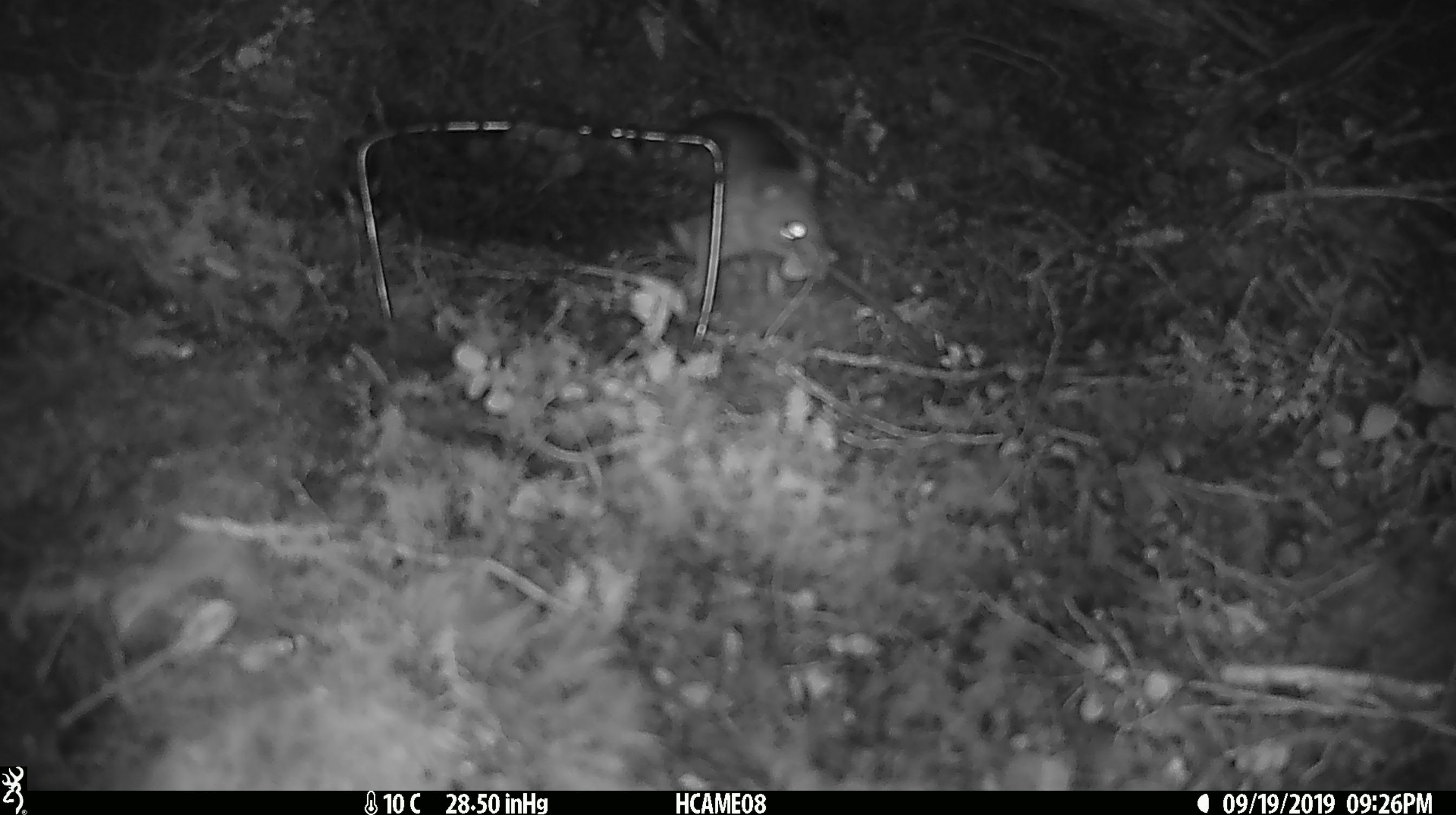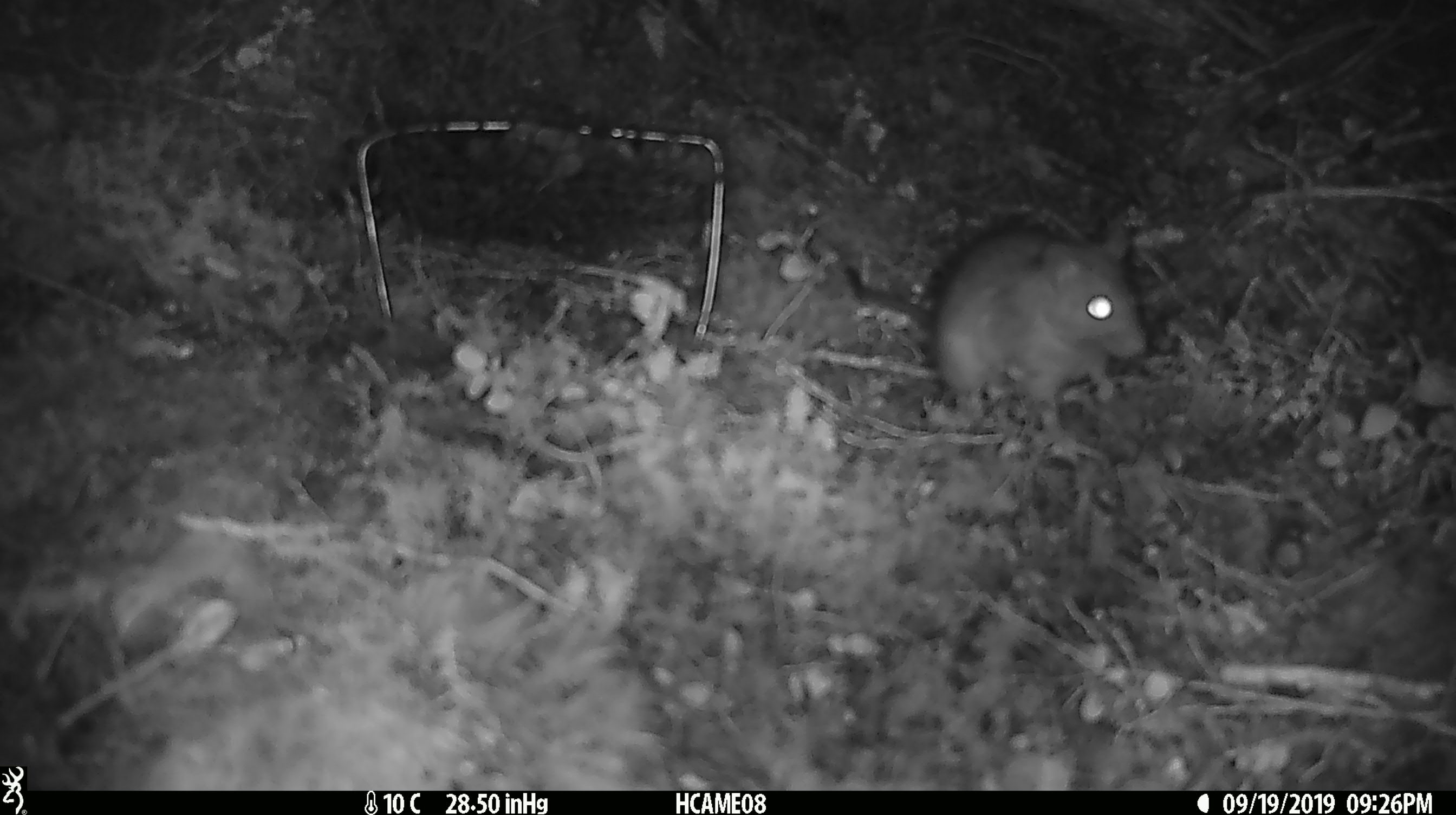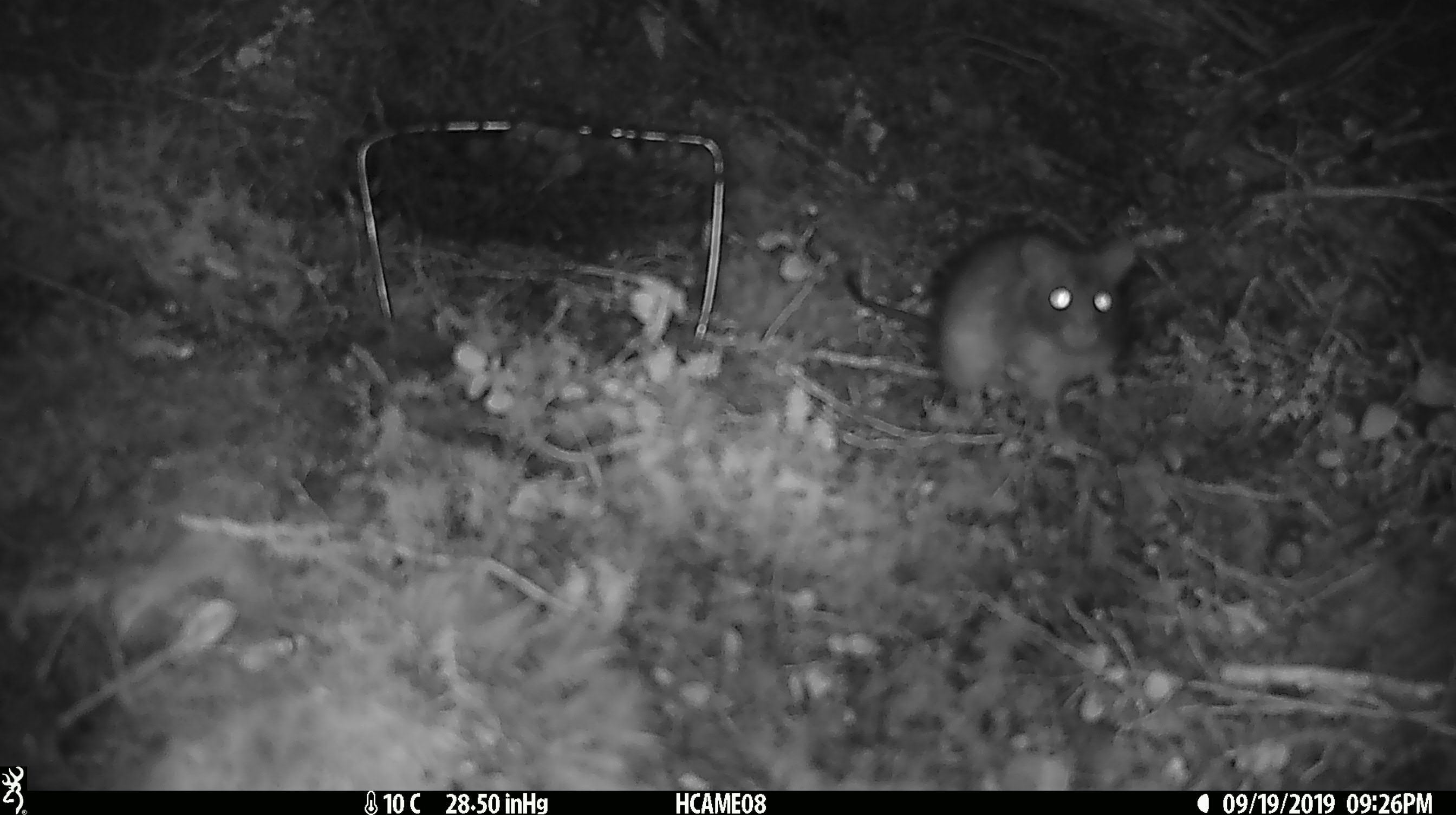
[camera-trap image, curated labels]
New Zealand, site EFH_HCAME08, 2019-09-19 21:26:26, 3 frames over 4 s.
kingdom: Animalia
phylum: Chordata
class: Mammalia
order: Rodentia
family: Muridae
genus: Rattus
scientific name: Rattus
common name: rat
Rat (Rattus).